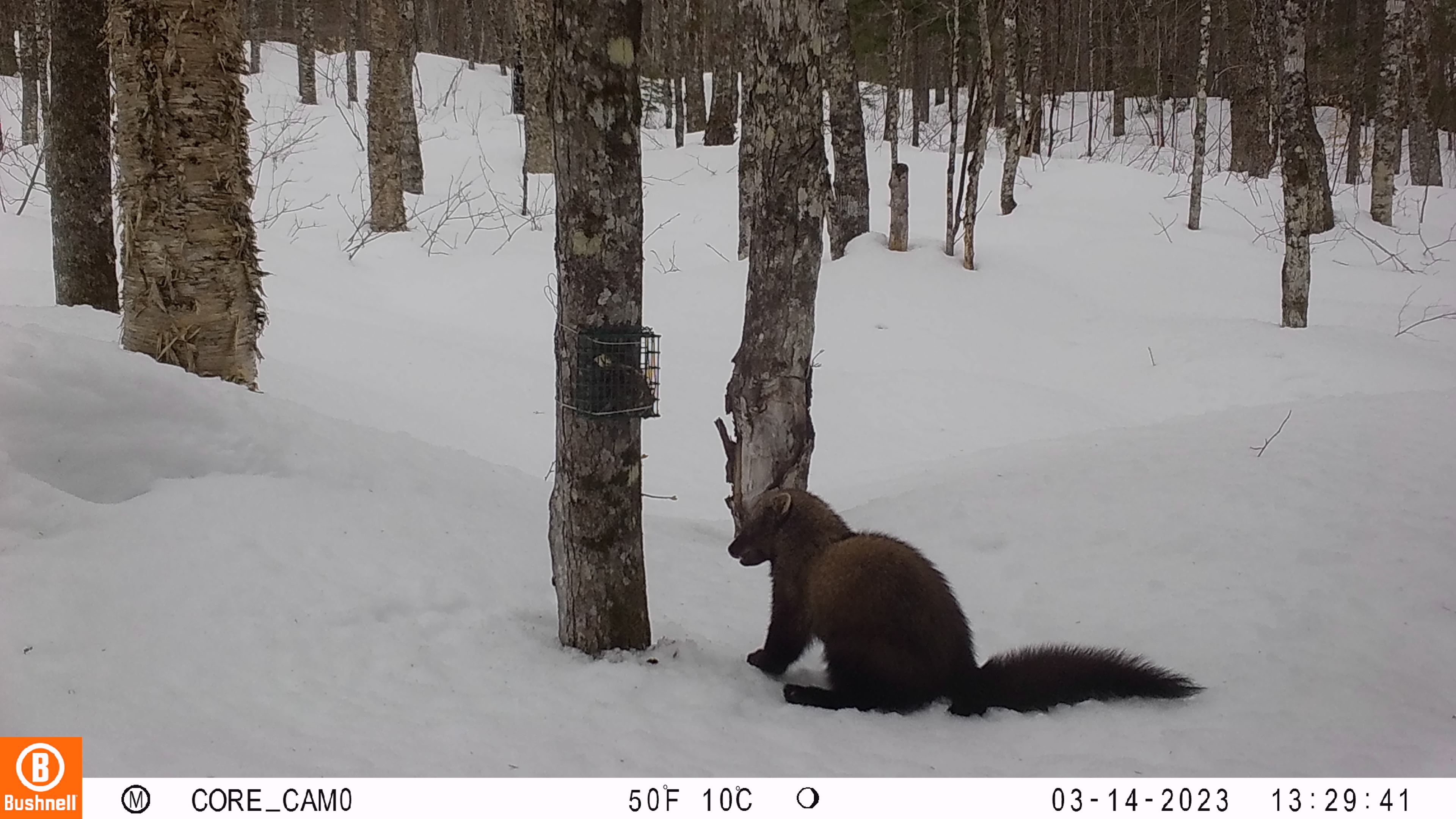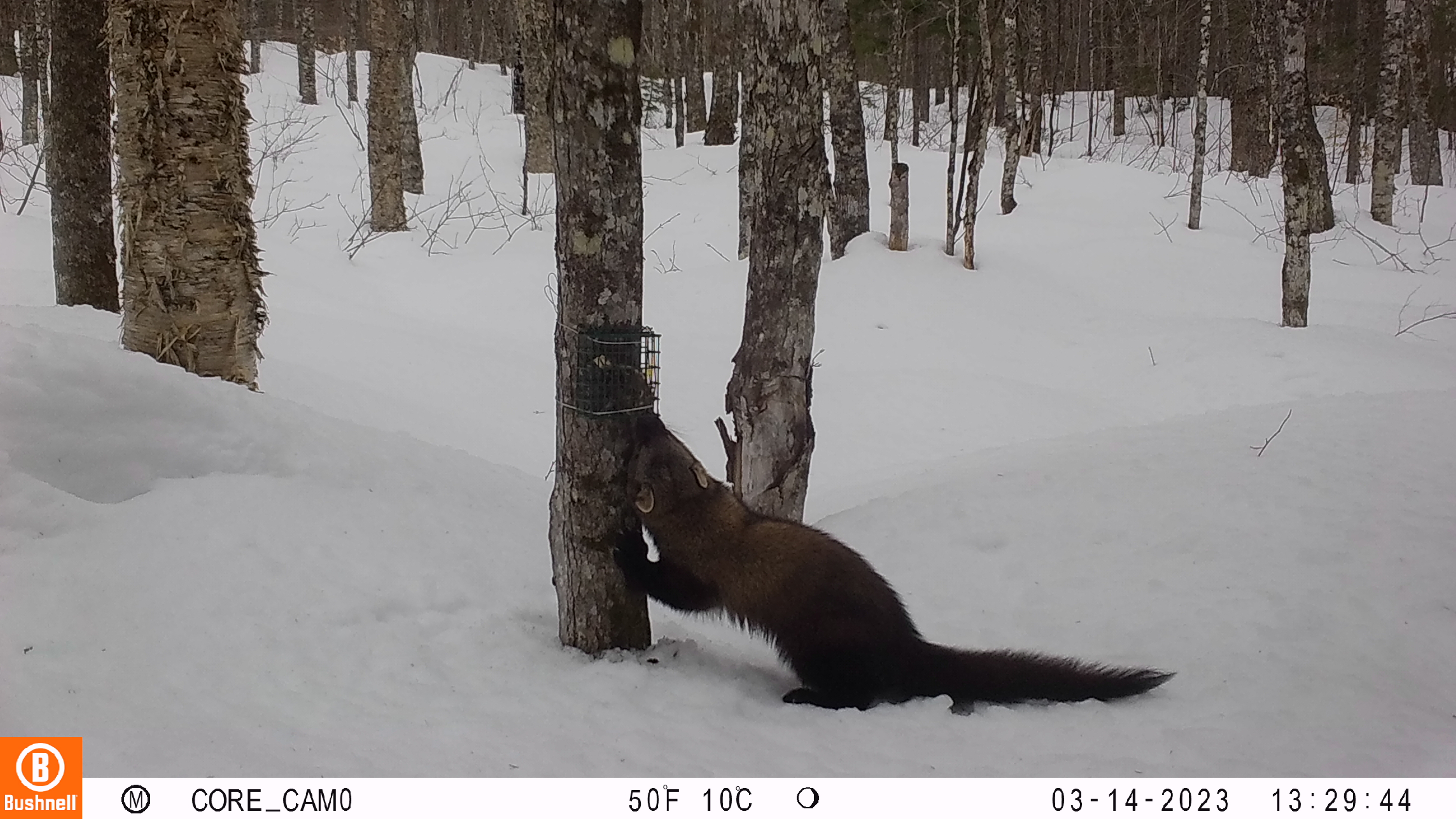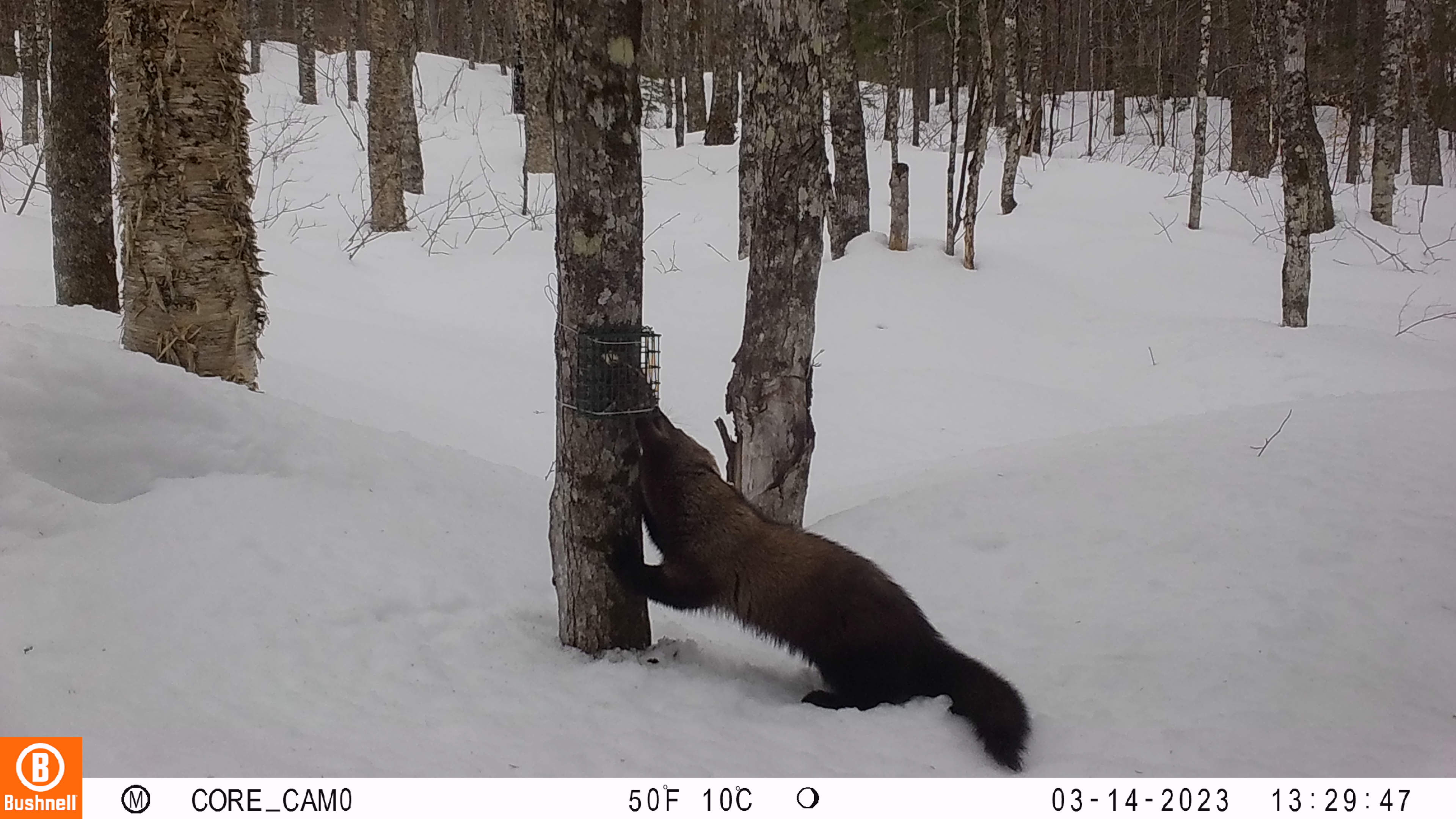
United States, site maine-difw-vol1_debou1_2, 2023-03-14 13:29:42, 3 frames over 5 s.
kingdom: Animalia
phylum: Chordata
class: Mammalia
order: Carnivora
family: Mustelidae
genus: Pekania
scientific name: Pekania pennanti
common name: fisher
Fisher (Pekania pennanti).